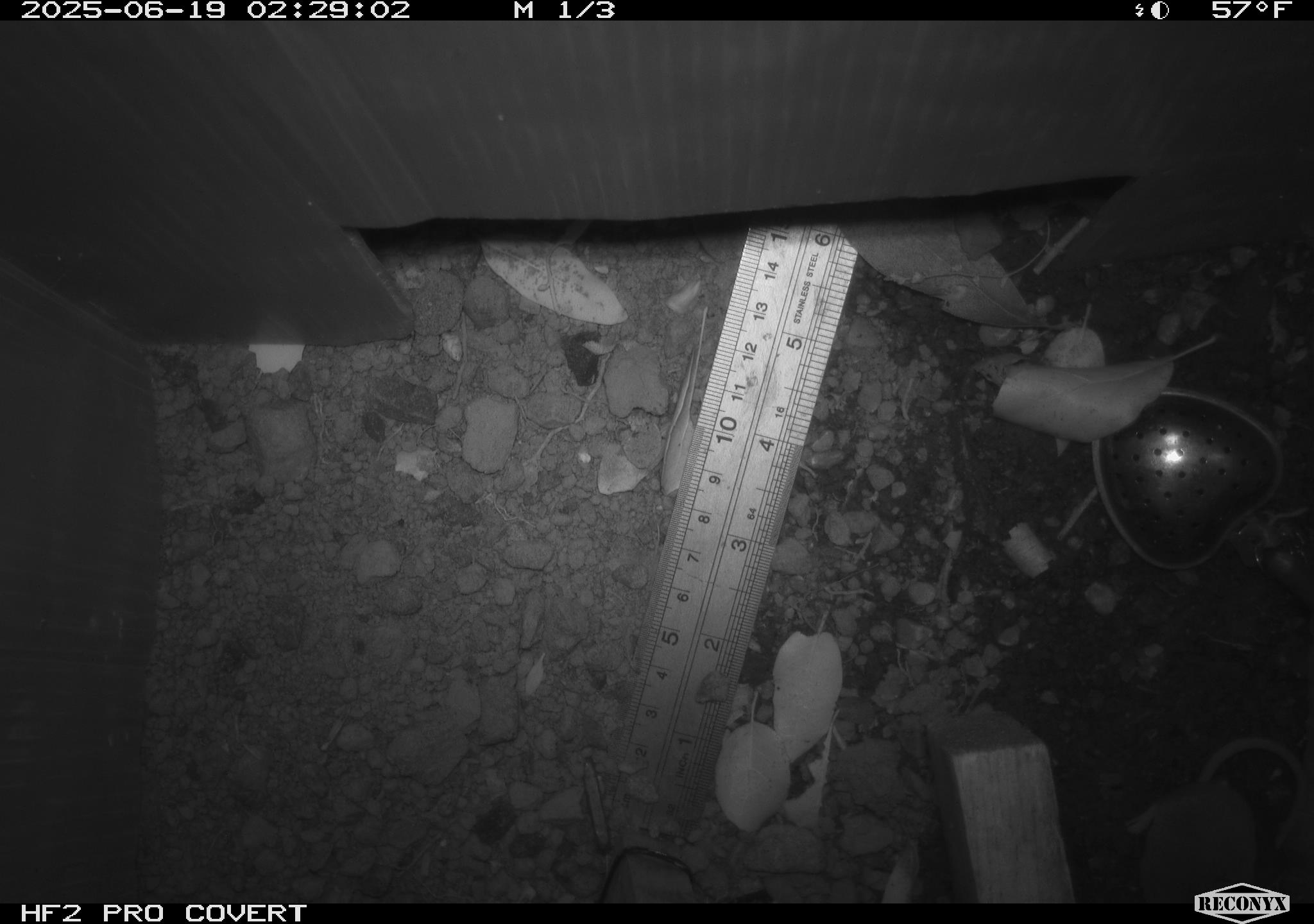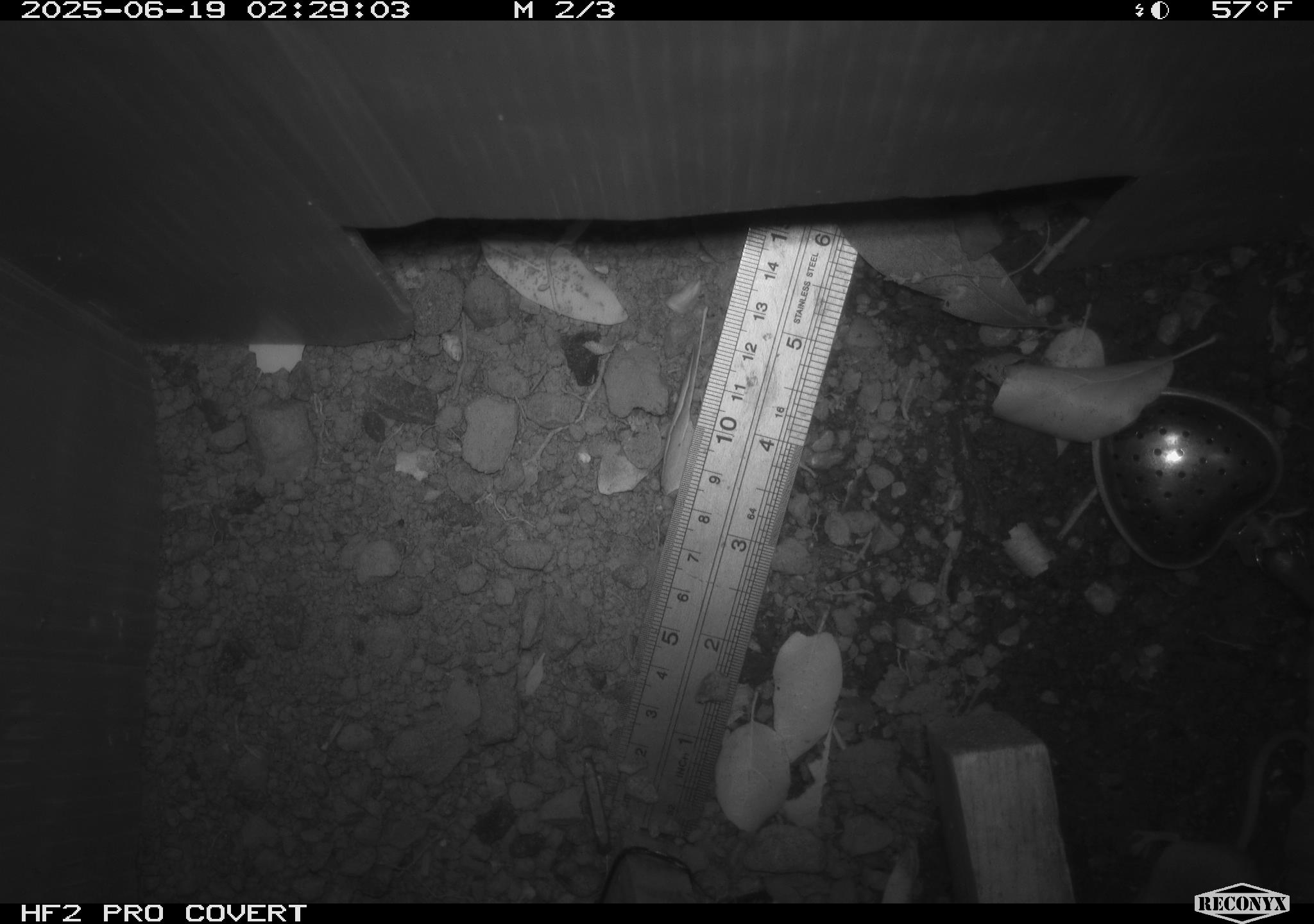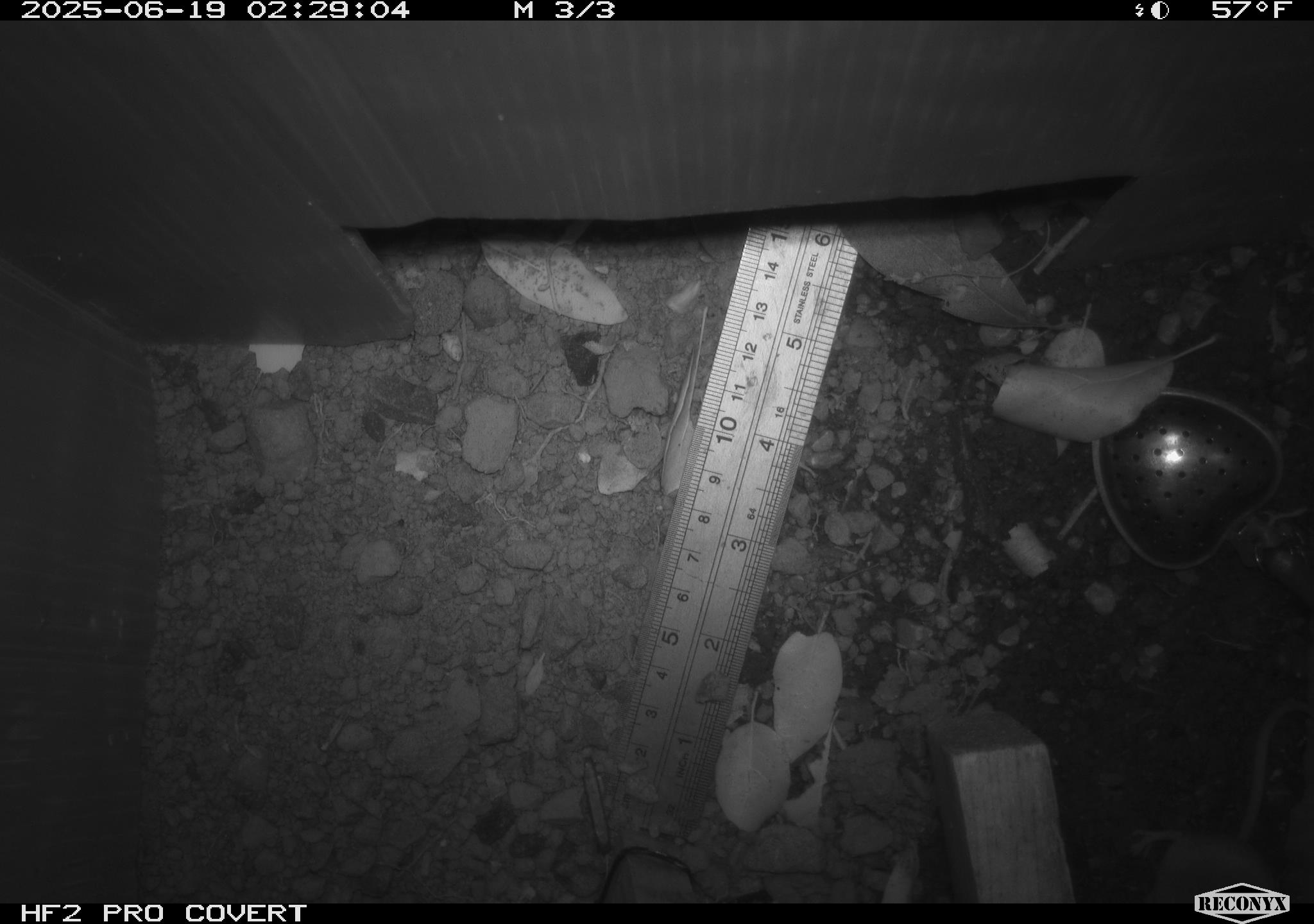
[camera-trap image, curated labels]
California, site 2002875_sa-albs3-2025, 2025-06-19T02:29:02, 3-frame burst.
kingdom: Animalia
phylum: Chordata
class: Mammalia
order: Eulipotyphla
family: Soricidae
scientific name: Soricidae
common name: shrews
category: soricidae family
Soricidae family (shrews) (Soricidae).